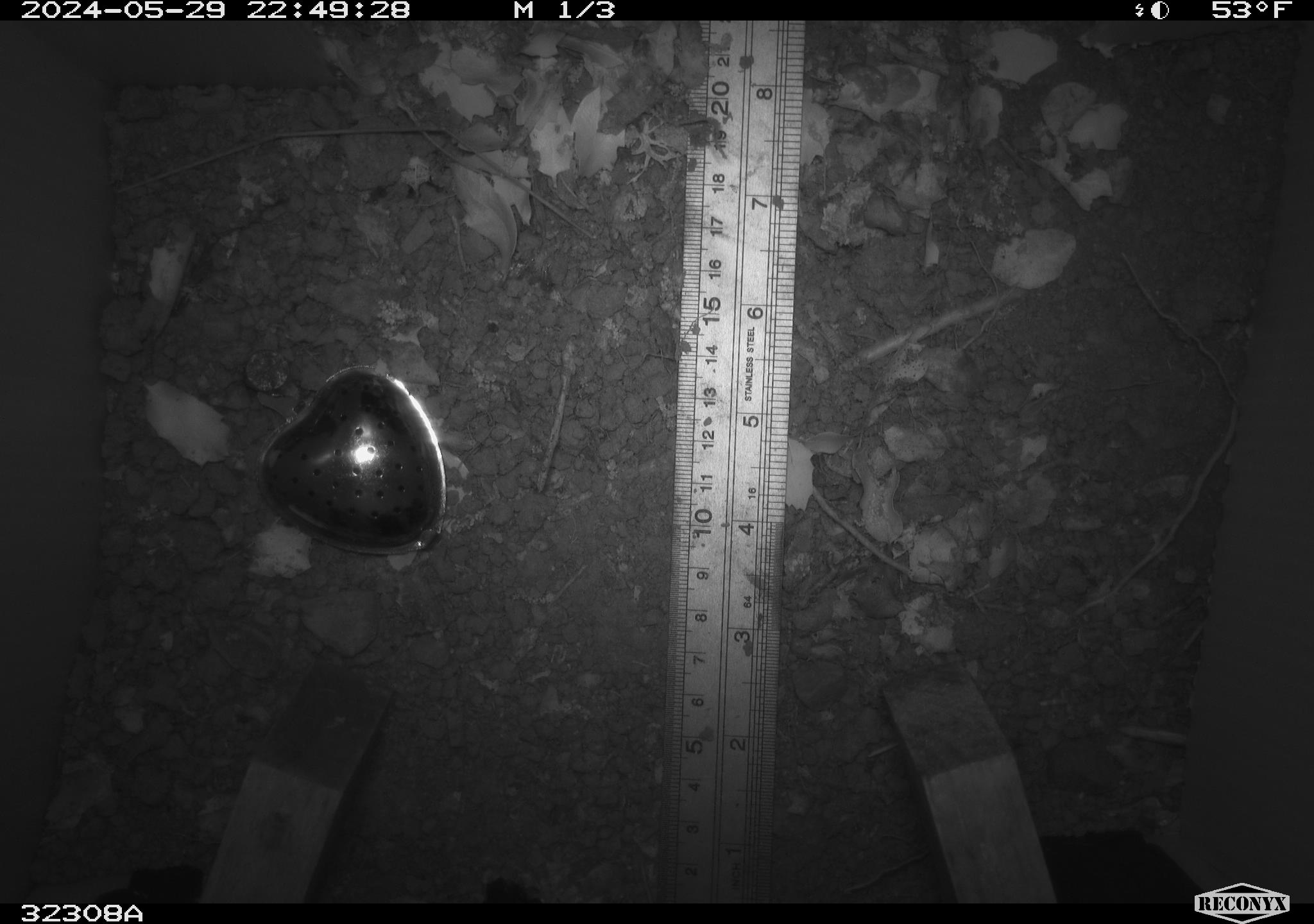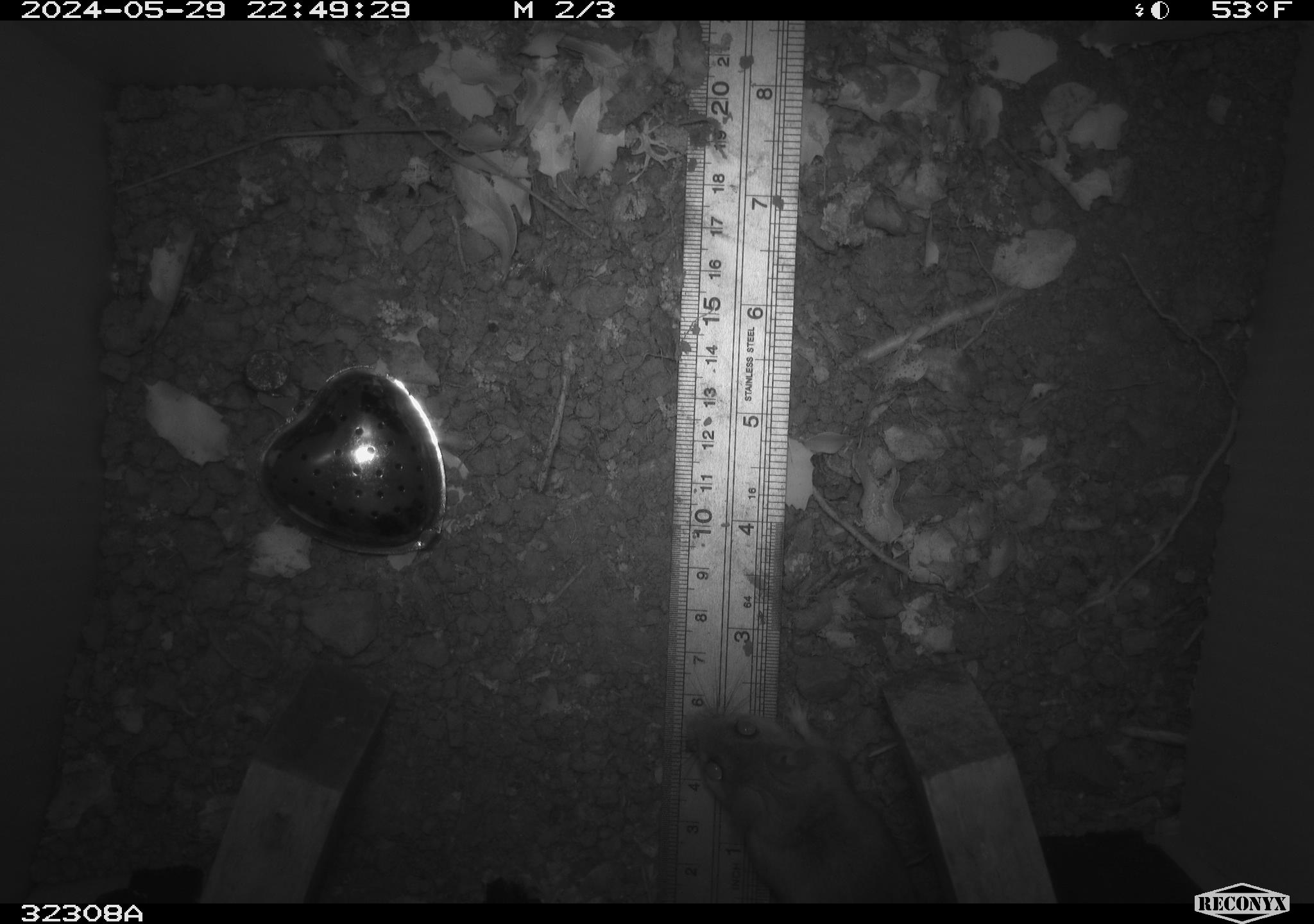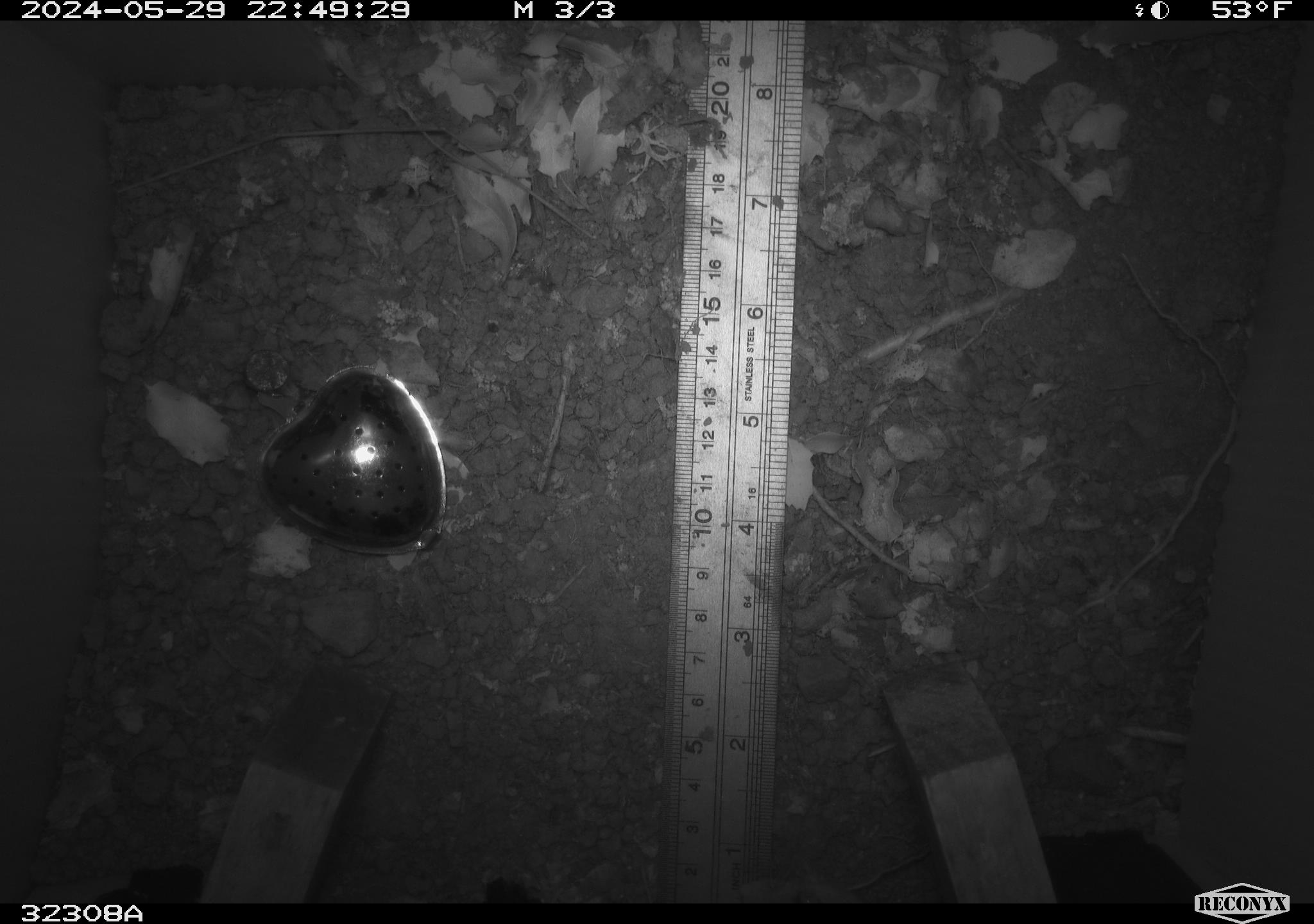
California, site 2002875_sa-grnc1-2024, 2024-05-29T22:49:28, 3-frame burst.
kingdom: Animalia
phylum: Chordata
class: Mammalia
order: Rodentia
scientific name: Rodentia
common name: rodent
Rodent (Rodentia).